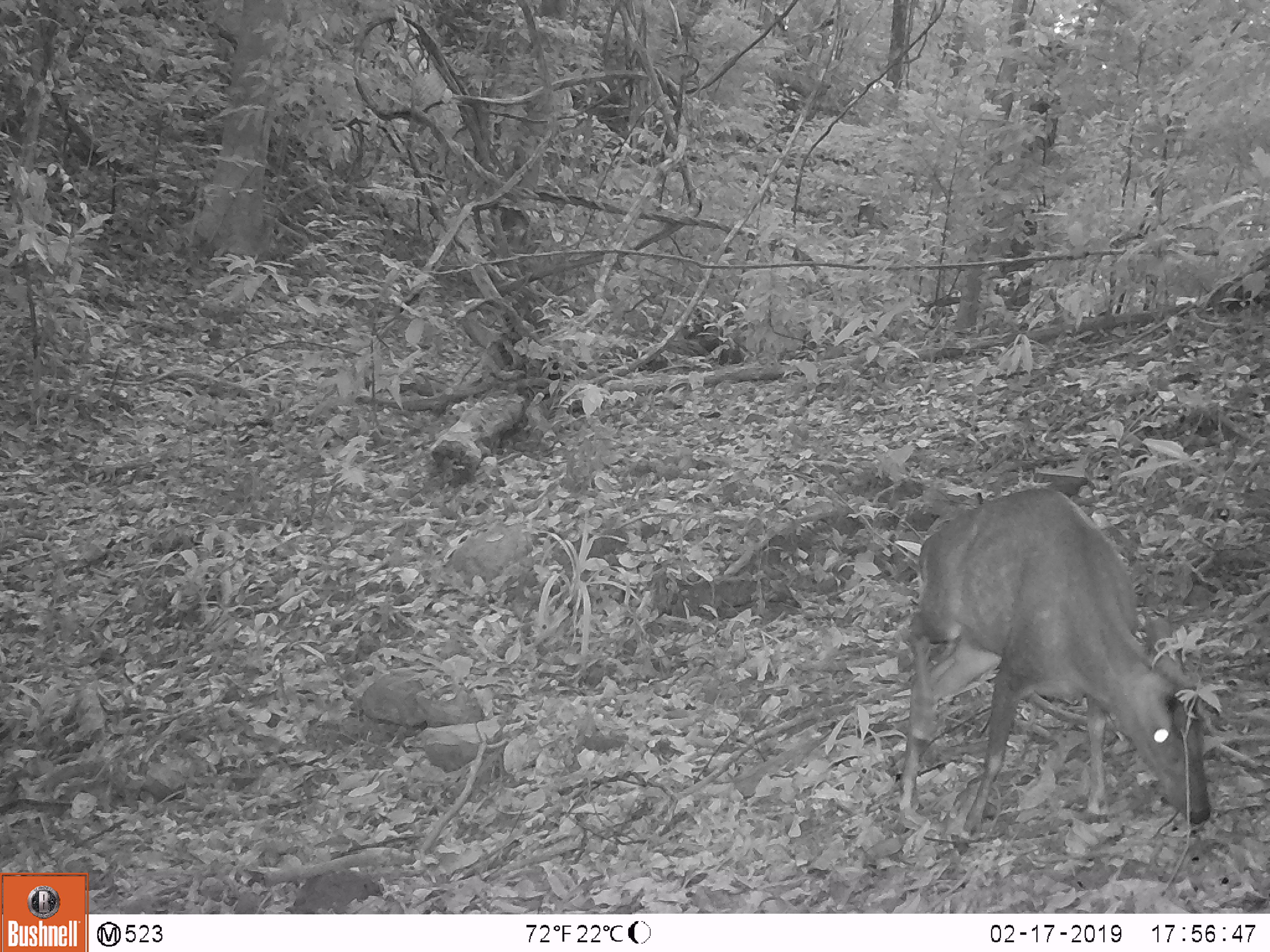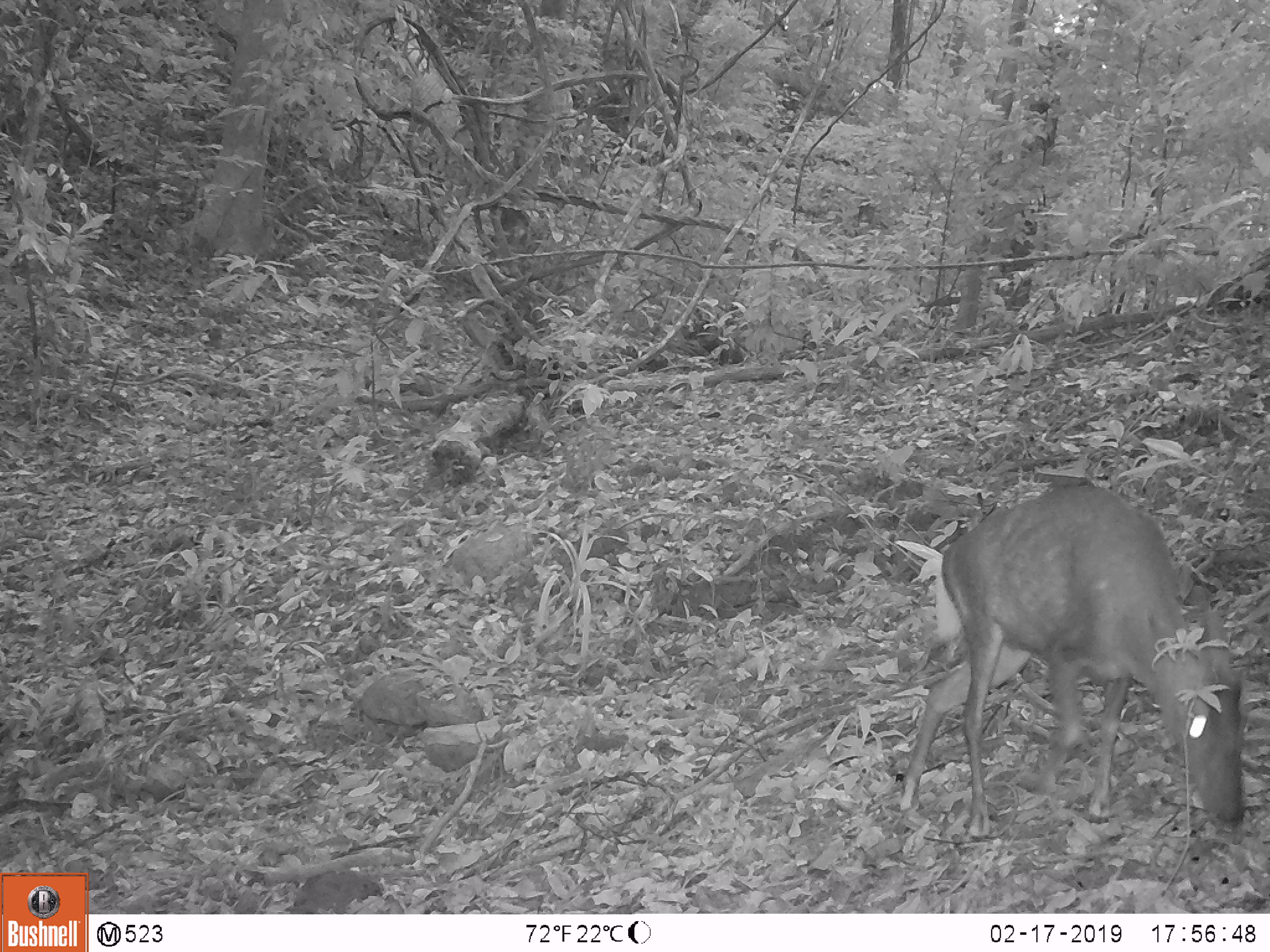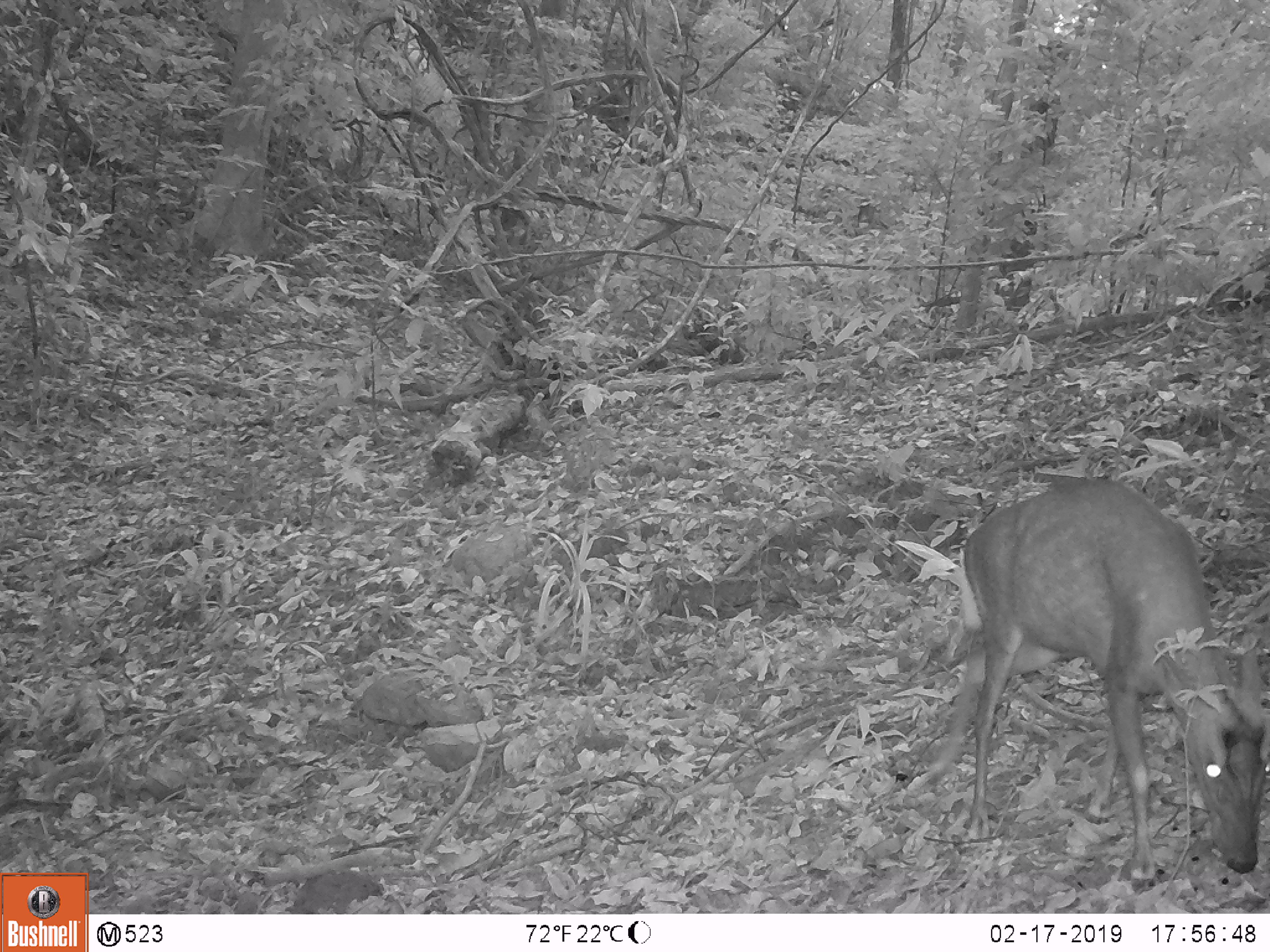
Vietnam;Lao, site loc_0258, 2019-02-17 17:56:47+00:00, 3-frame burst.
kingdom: Animalia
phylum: Chordata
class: Mammalia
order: Artiodactyla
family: Cervidae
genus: Muntiacus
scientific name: Muntiacus rooseveltorum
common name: roosevelt's muntjac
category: roosevelts muntjac group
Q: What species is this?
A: Roosevelts muntjac group (roosevelt's muntjac) (Muntiacus rooseveltorum).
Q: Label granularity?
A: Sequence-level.